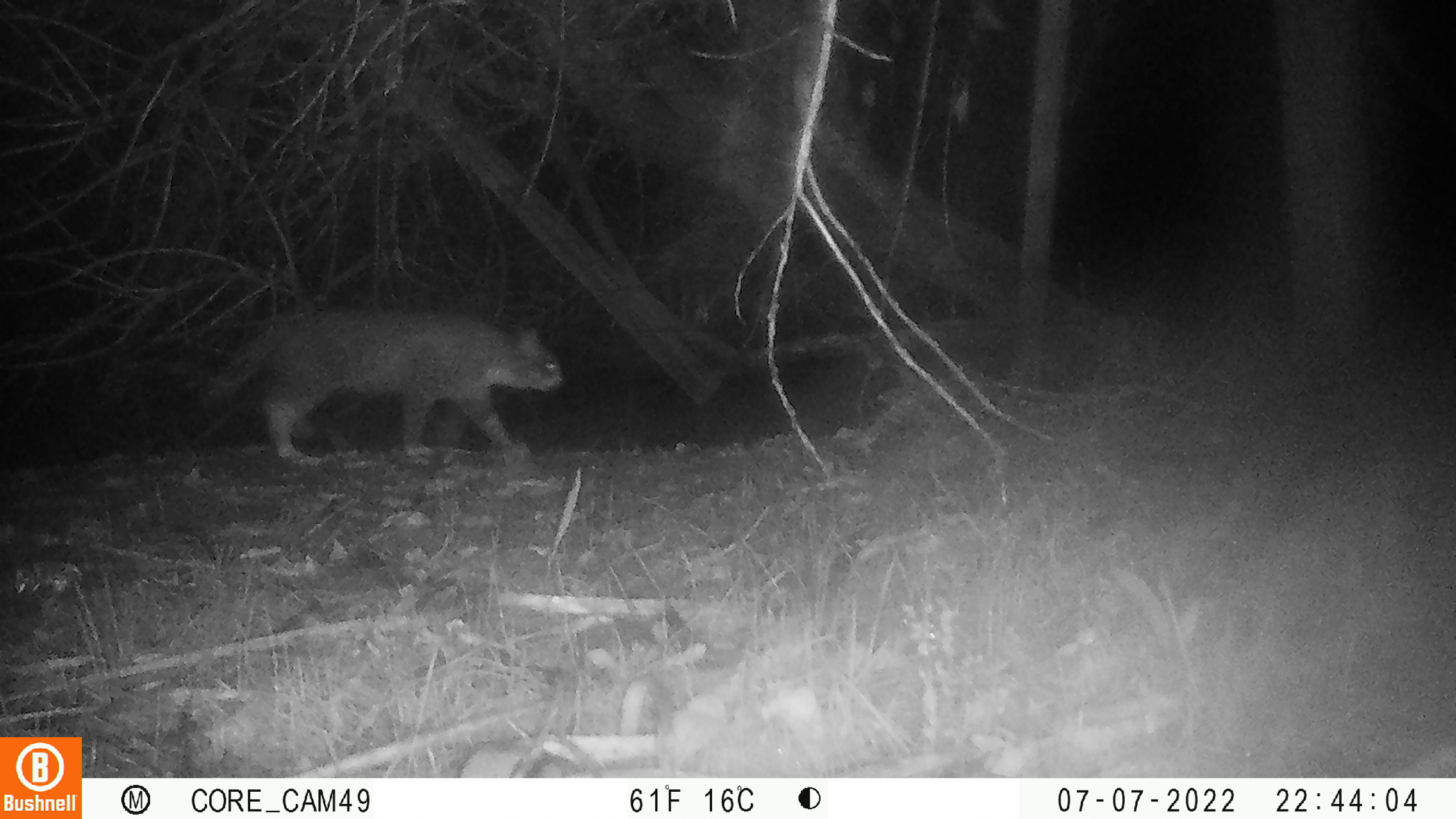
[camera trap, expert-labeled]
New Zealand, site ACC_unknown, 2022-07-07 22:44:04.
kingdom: Animalia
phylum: Chordata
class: Mammalia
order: Carnivora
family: Felidae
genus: Felis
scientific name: Felis catus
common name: domestic cat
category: cat